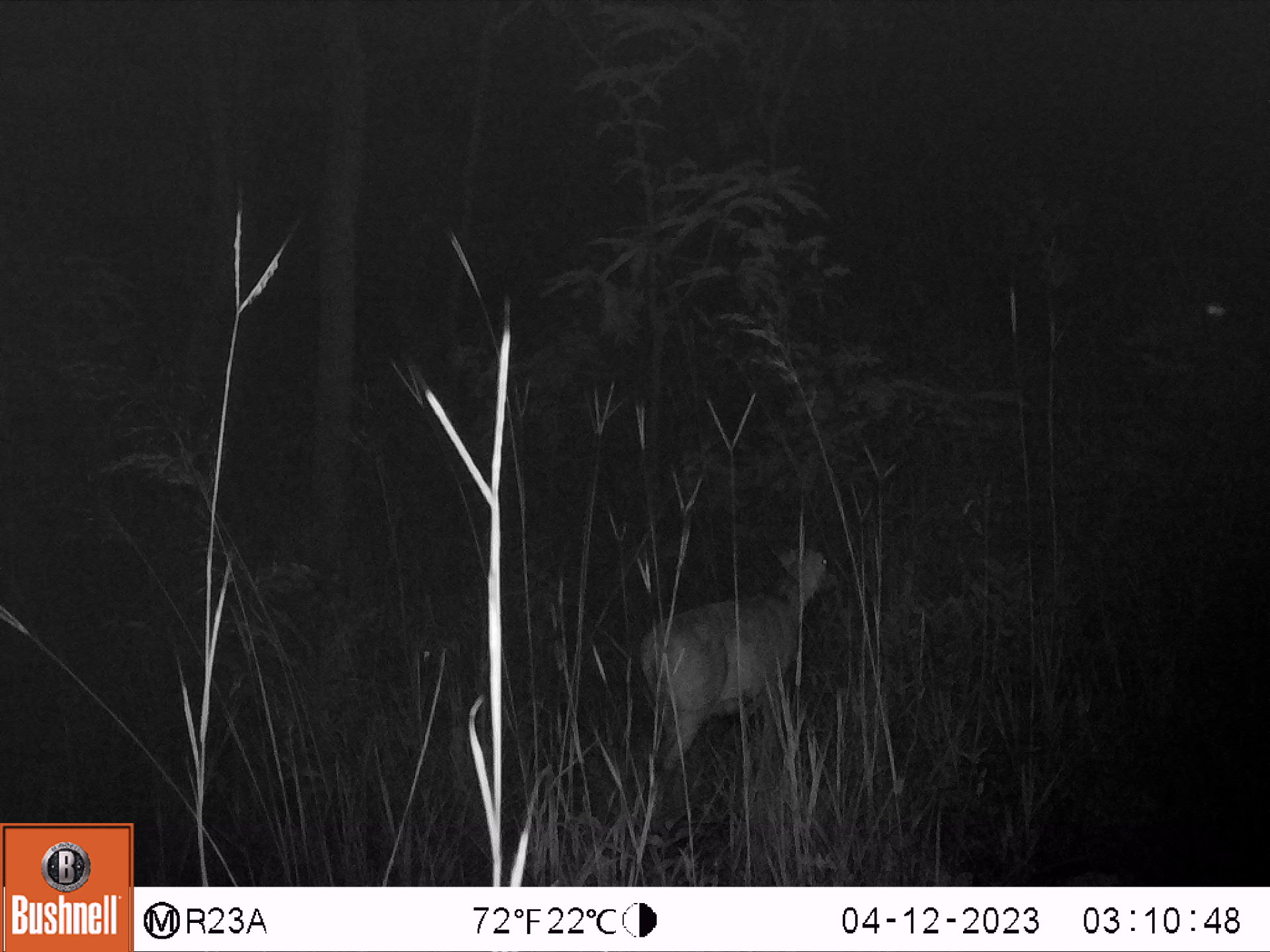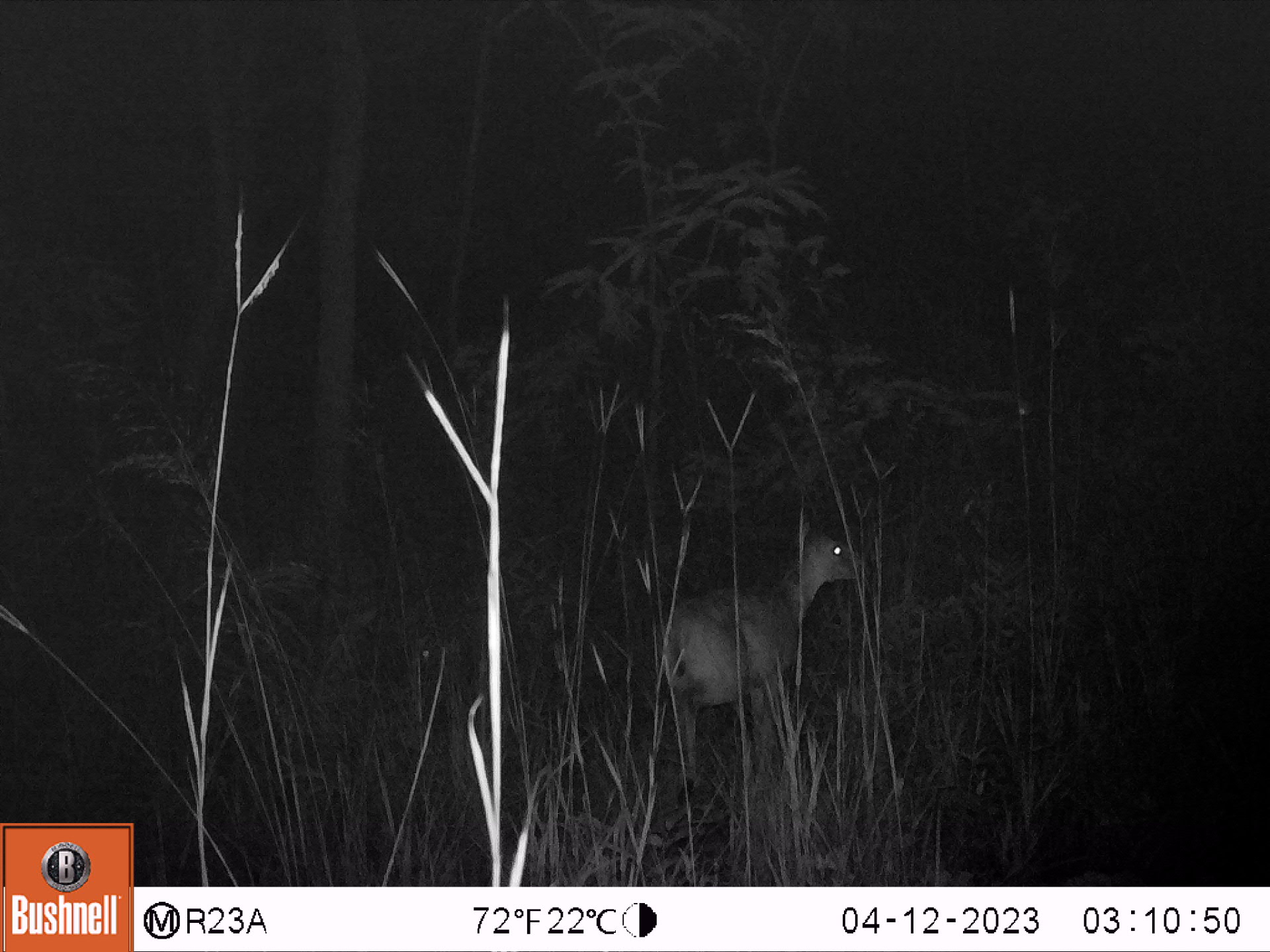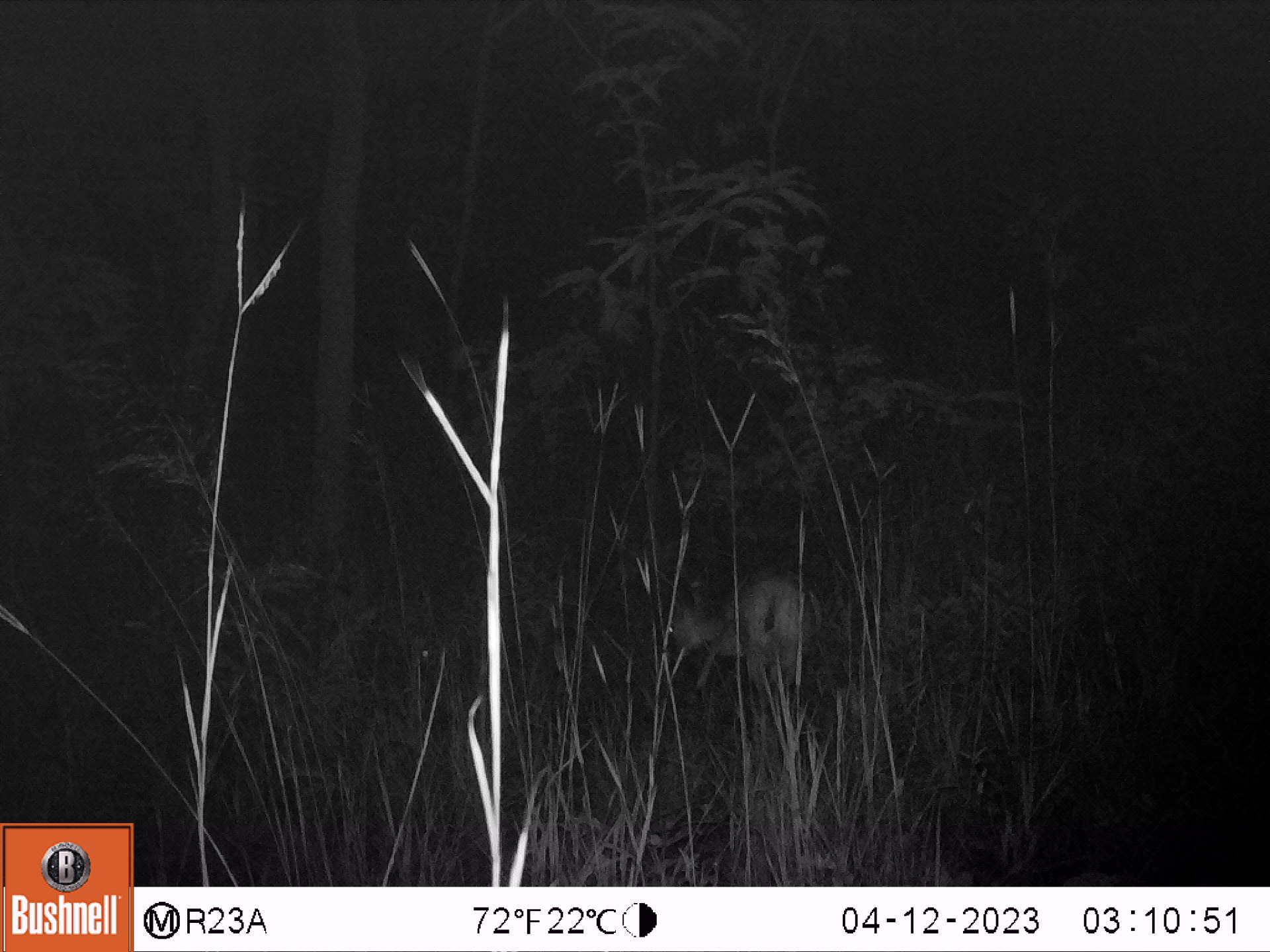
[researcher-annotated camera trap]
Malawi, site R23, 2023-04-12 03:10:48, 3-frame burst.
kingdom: Animalia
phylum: Chordata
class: Mammalia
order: Artiodactyla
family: Bovidae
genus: Sylvicapra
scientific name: Sylvicapra grimmia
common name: common duiker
Common duiker (Sylvicapra grimmia), count 1.